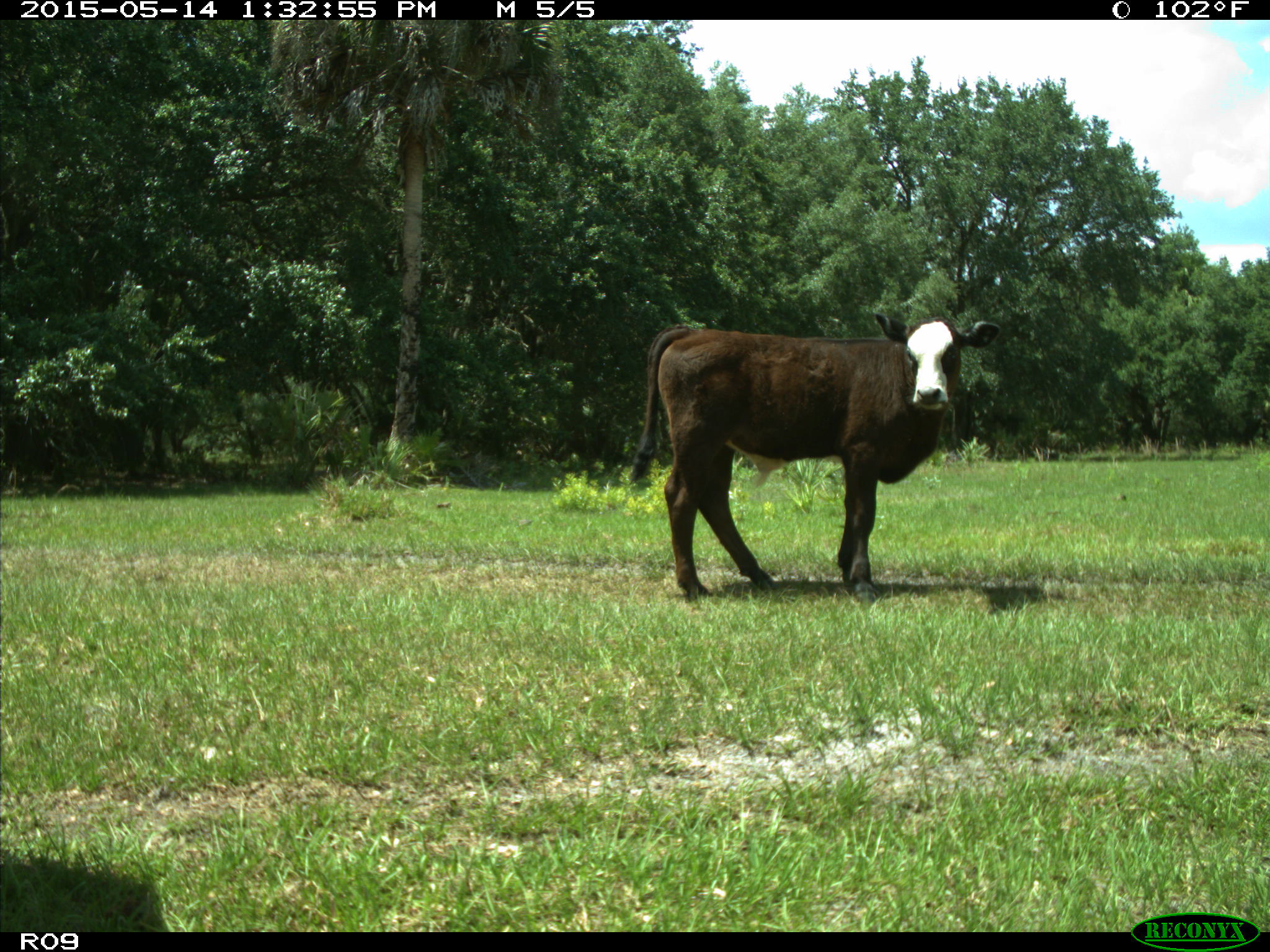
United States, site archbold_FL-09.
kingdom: Animalia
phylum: Chordata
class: Mammalia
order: Artiodactyla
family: Bovidae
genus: Bos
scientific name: Bos taurus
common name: domestic cow